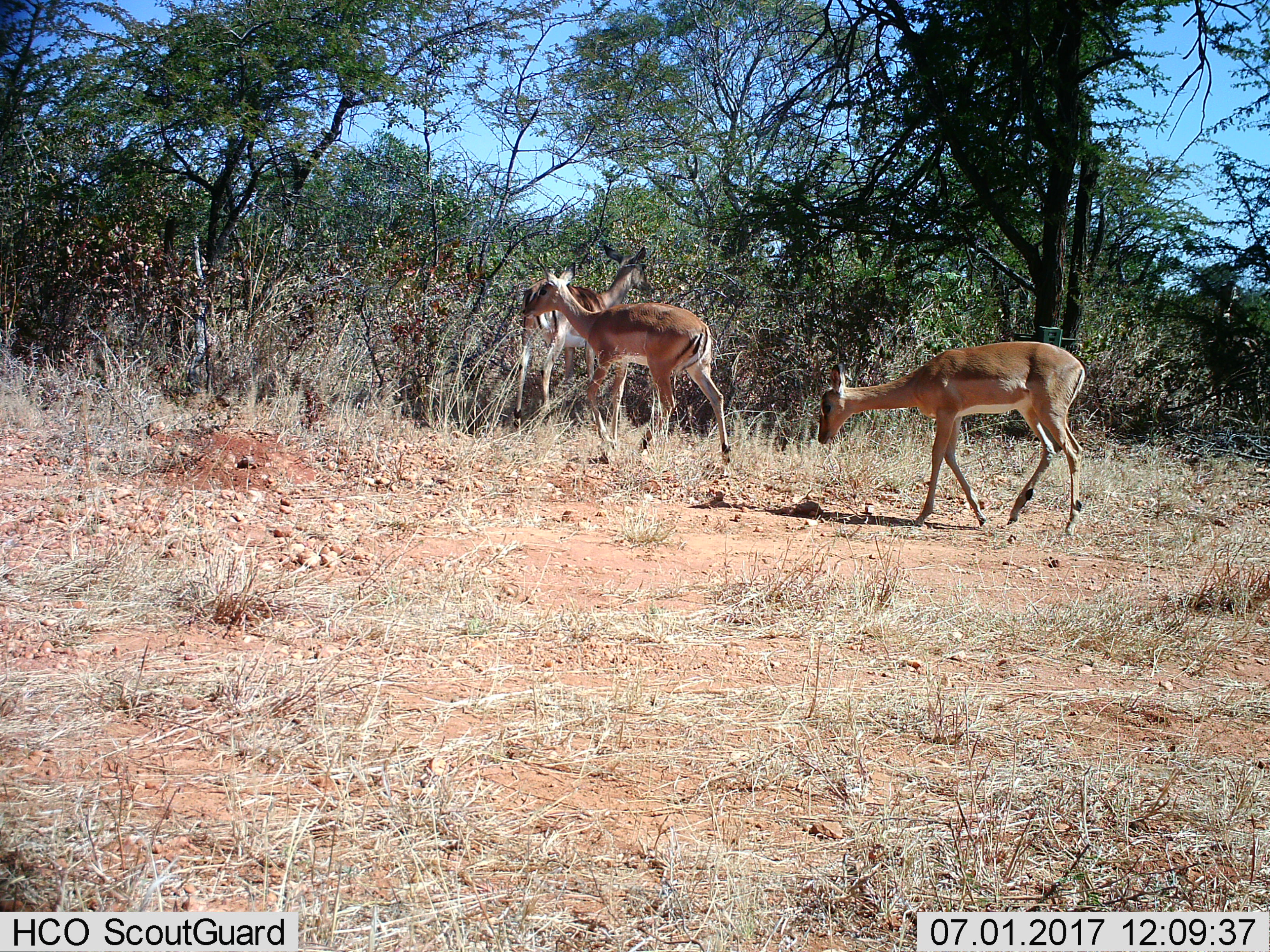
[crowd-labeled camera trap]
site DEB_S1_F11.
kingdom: Animalia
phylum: Chordata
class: Mammalia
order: Artiodactyla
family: Bovidae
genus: Aepyceros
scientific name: Aepyceros melampus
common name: impala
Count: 3.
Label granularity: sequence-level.